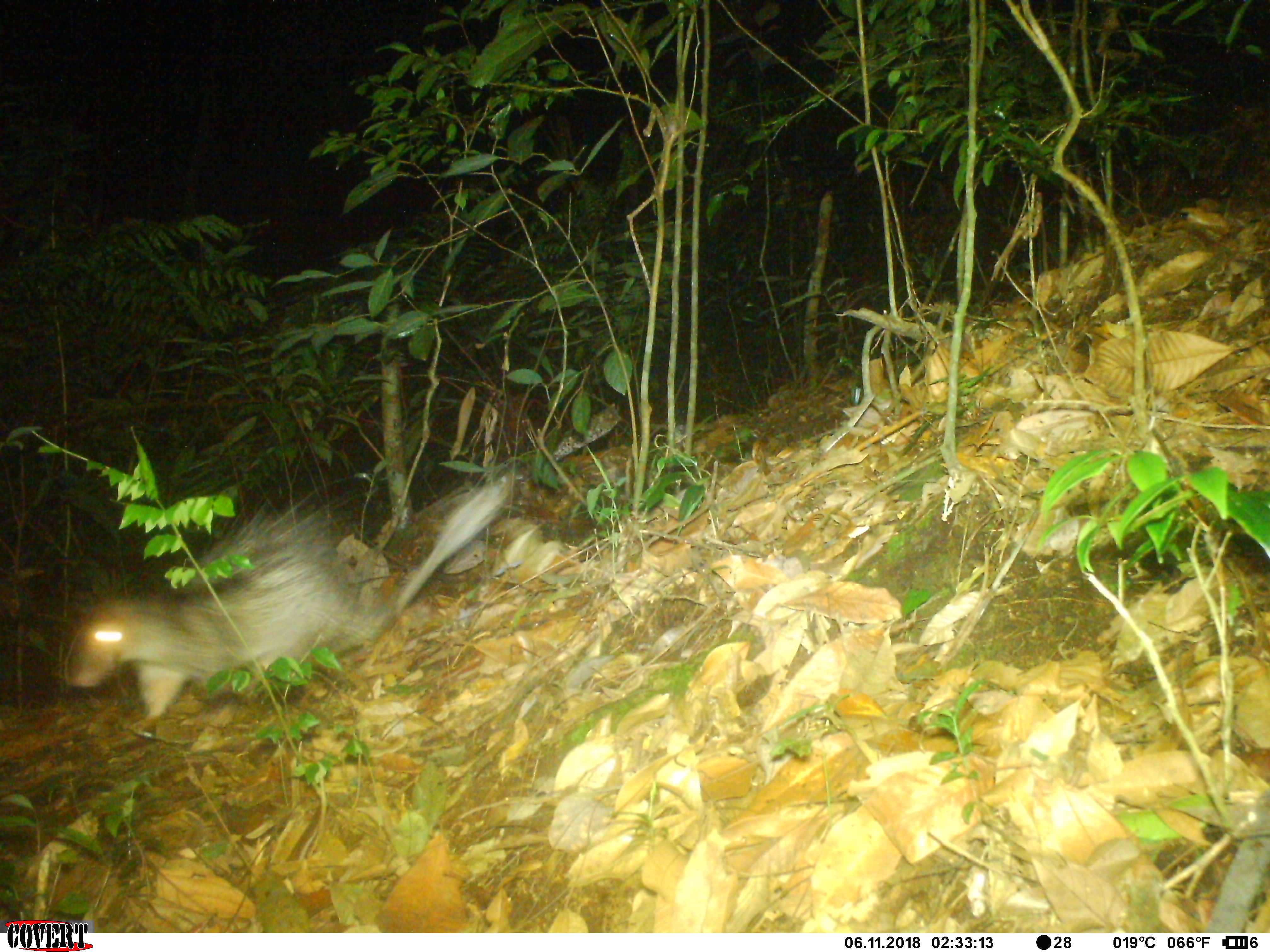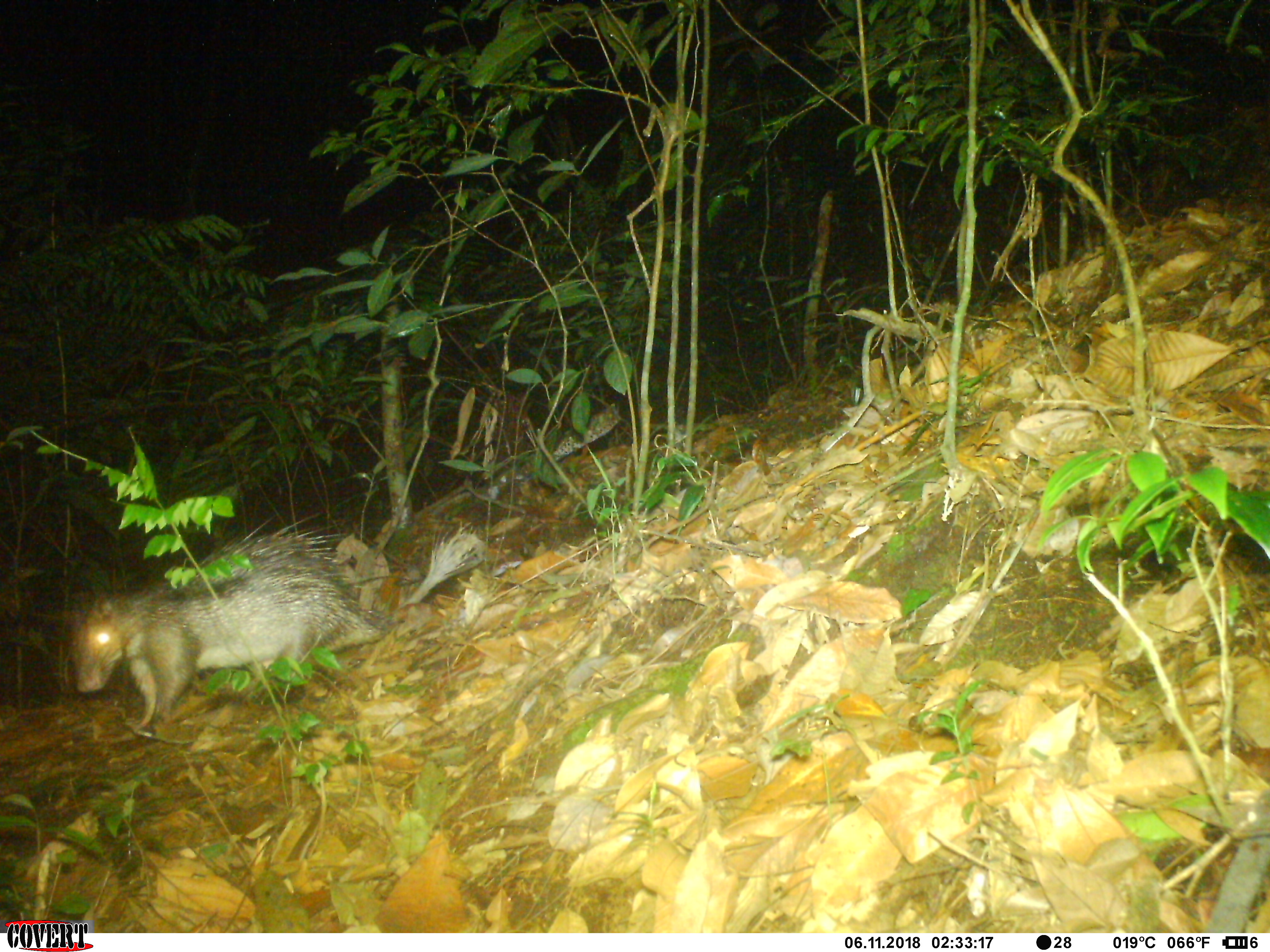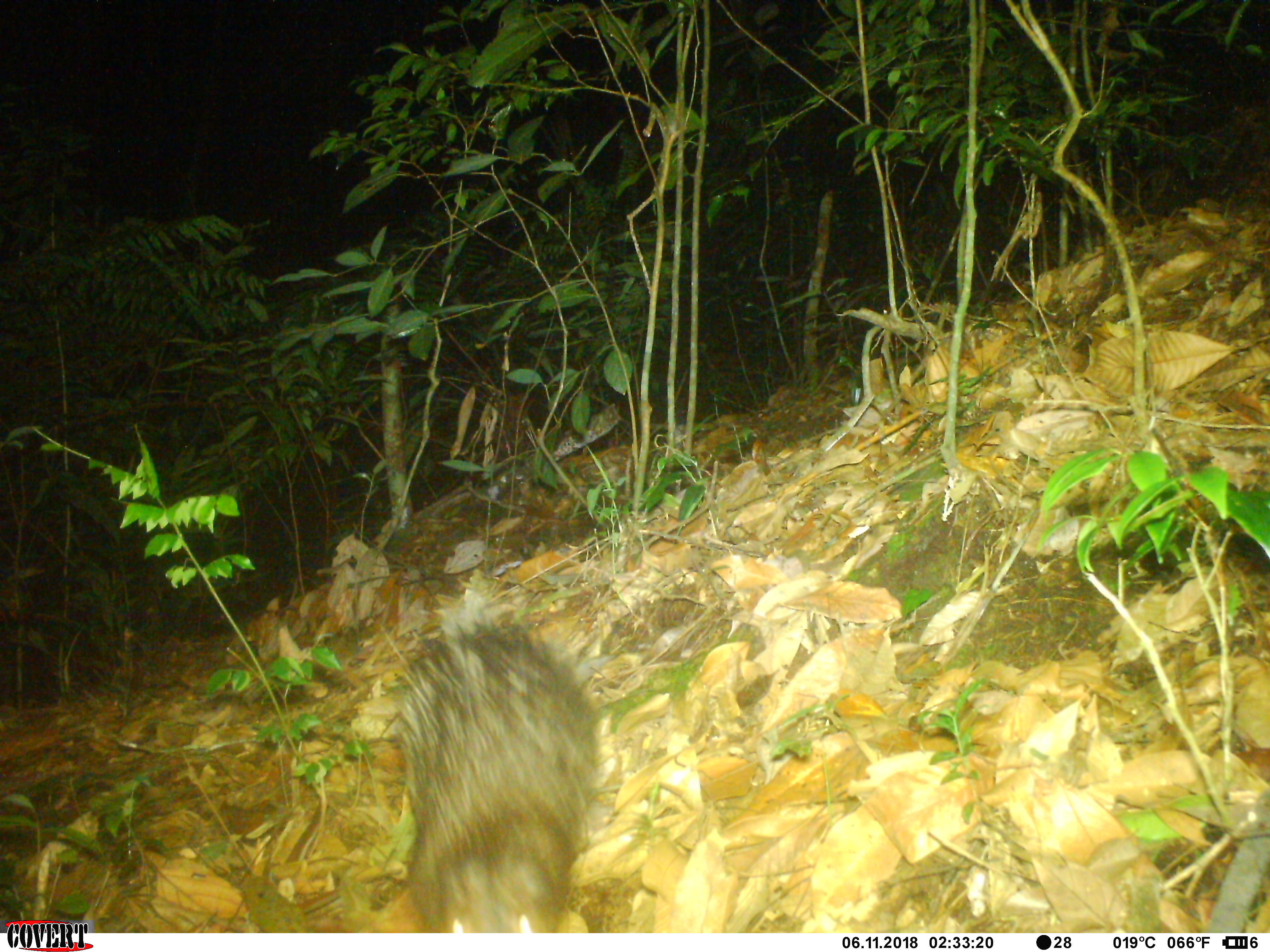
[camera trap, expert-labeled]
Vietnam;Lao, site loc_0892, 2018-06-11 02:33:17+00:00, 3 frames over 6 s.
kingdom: Animalia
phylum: Chordata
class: Mammalia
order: Rodentia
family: Hystricidae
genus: Atherurus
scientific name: Atherurus macrourus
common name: asiatic brush-tailed porcupine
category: asiatic brush tailed porcupine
Asiatic brush tailed porcupine (asiatic brush-tailed porcupine) (Atherurus macrourus). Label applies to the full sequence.